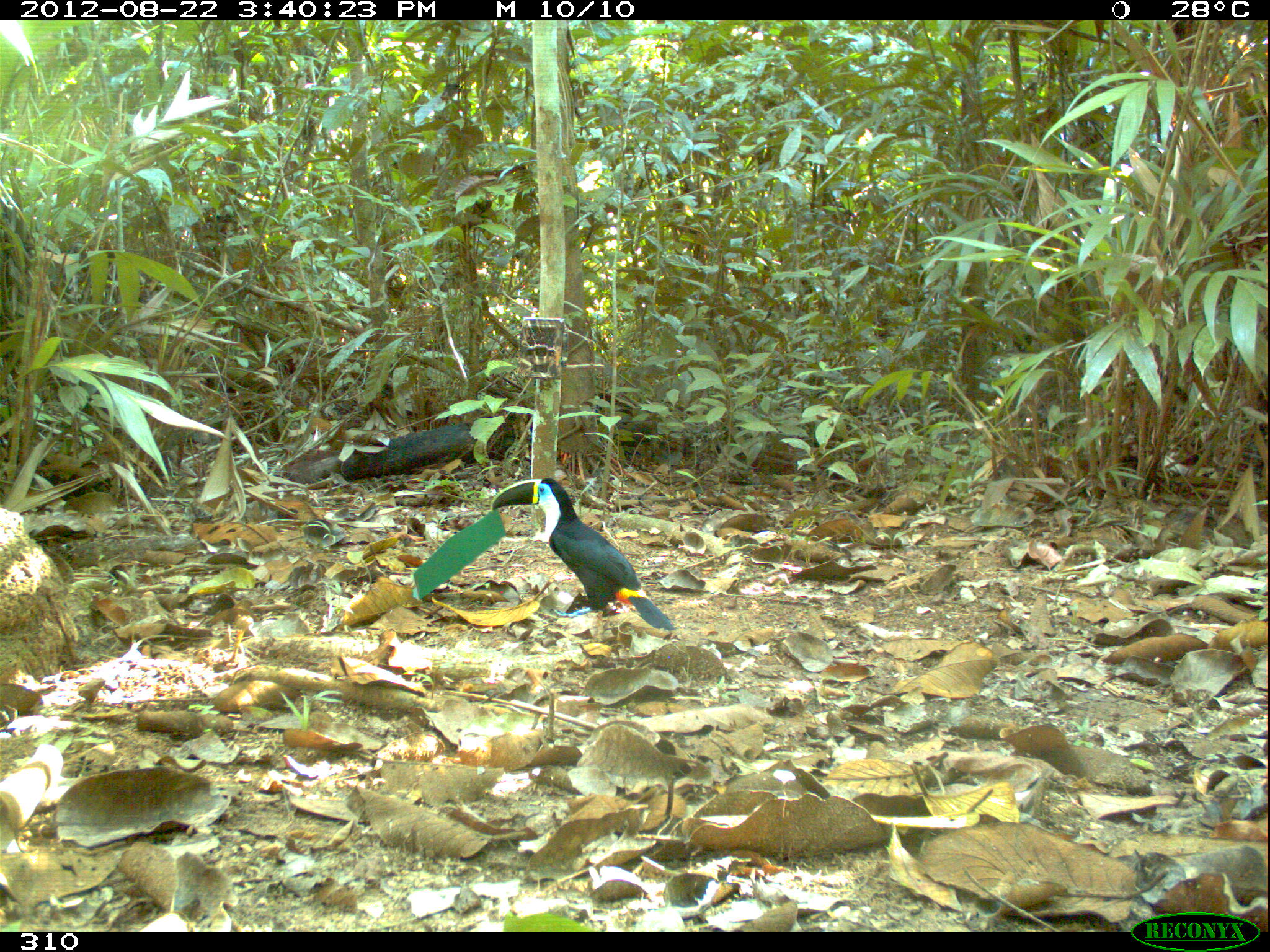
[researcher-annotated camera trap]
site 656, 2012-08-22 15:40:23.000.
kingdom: Animalia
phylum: Chordata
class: Aves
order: Piciformes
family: Ramphastidae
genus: Ramphastos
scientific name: Ramphastos tucanus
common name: white-throated toucan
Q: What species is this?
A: Ramphastos tucanus (white-throated toucan).